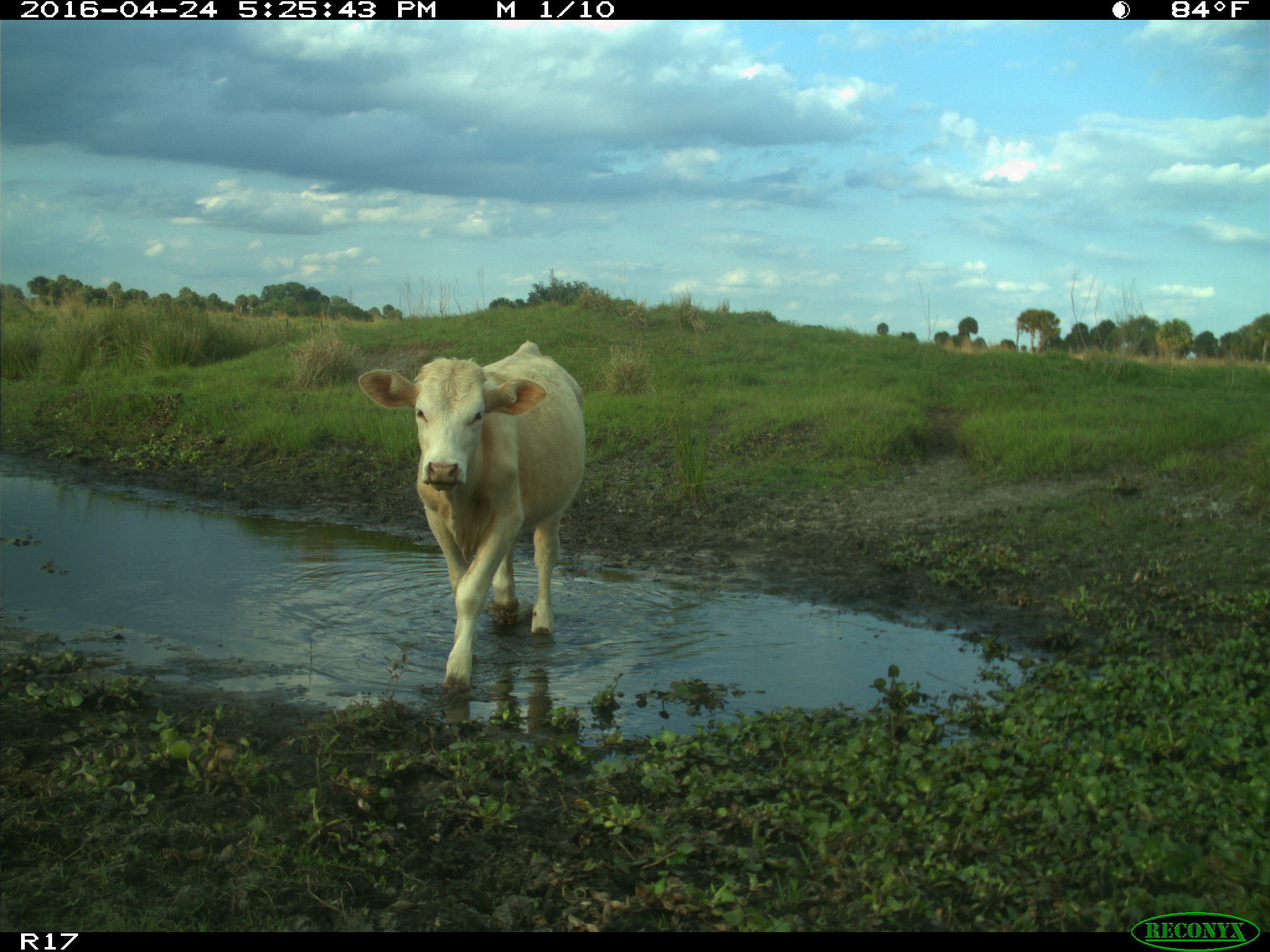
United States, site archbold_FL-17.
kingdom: Animalia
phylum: Chordata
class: Mammalia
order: Artiodactyla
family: Bovidae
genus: Bos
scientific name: Bos taurus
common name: domestic cow